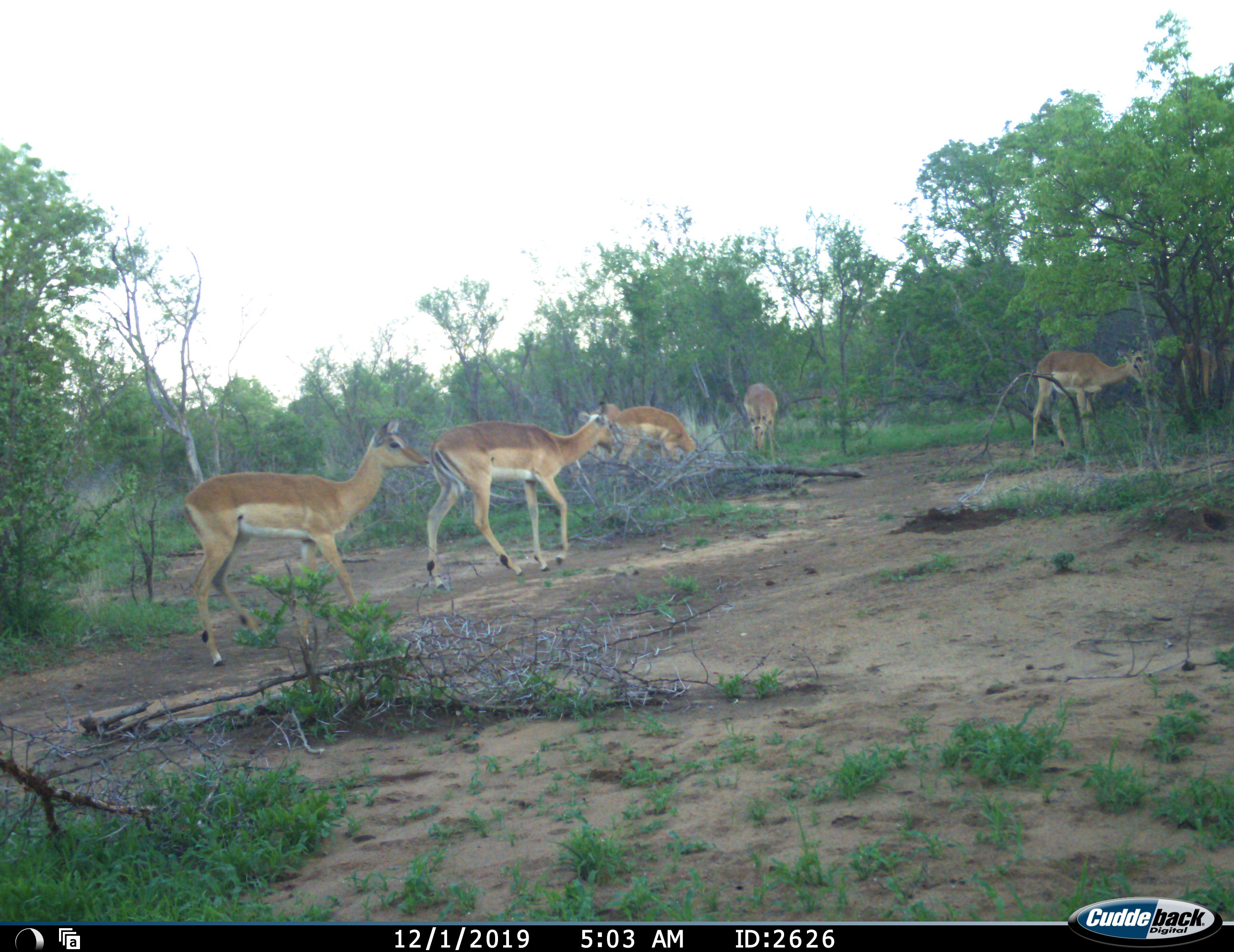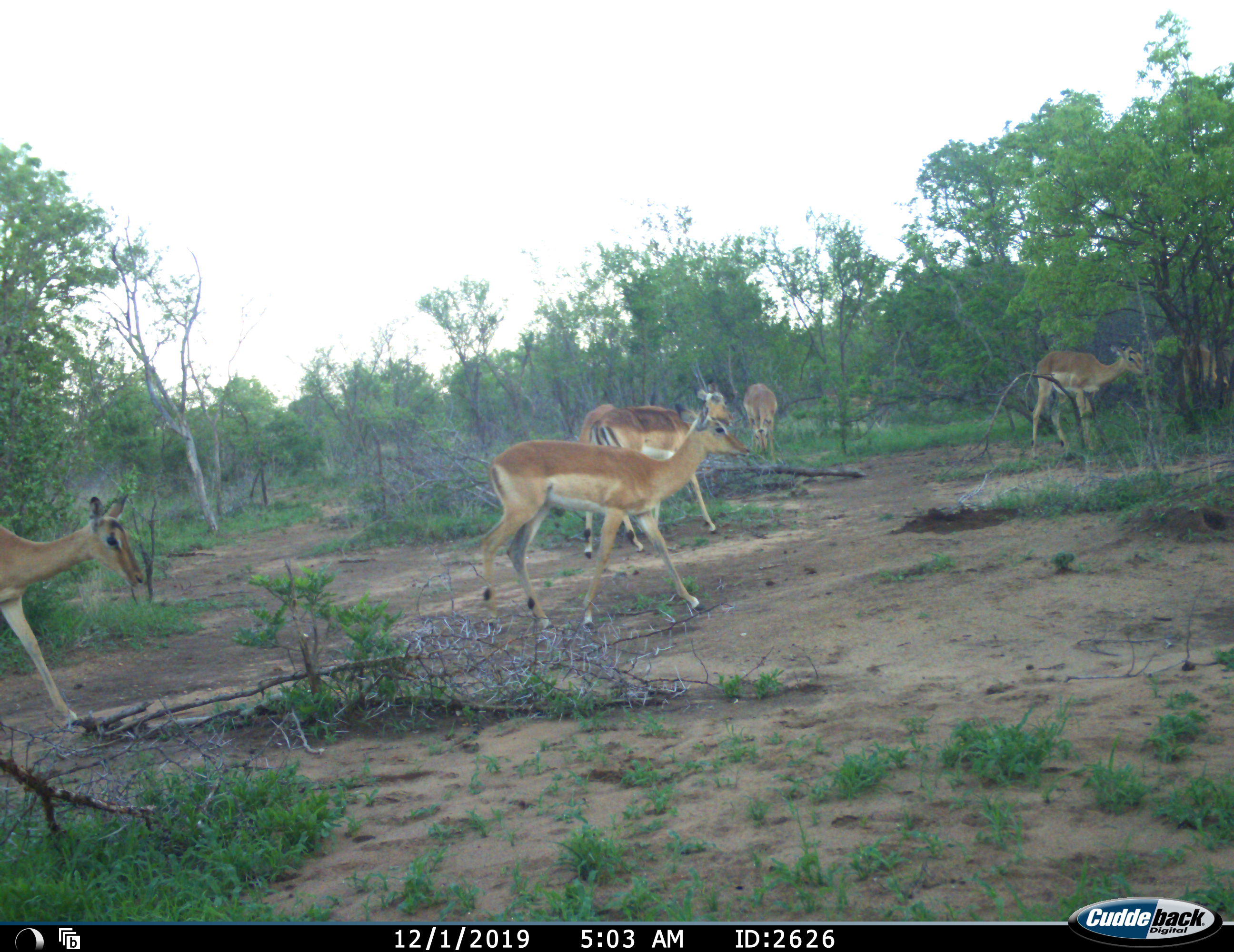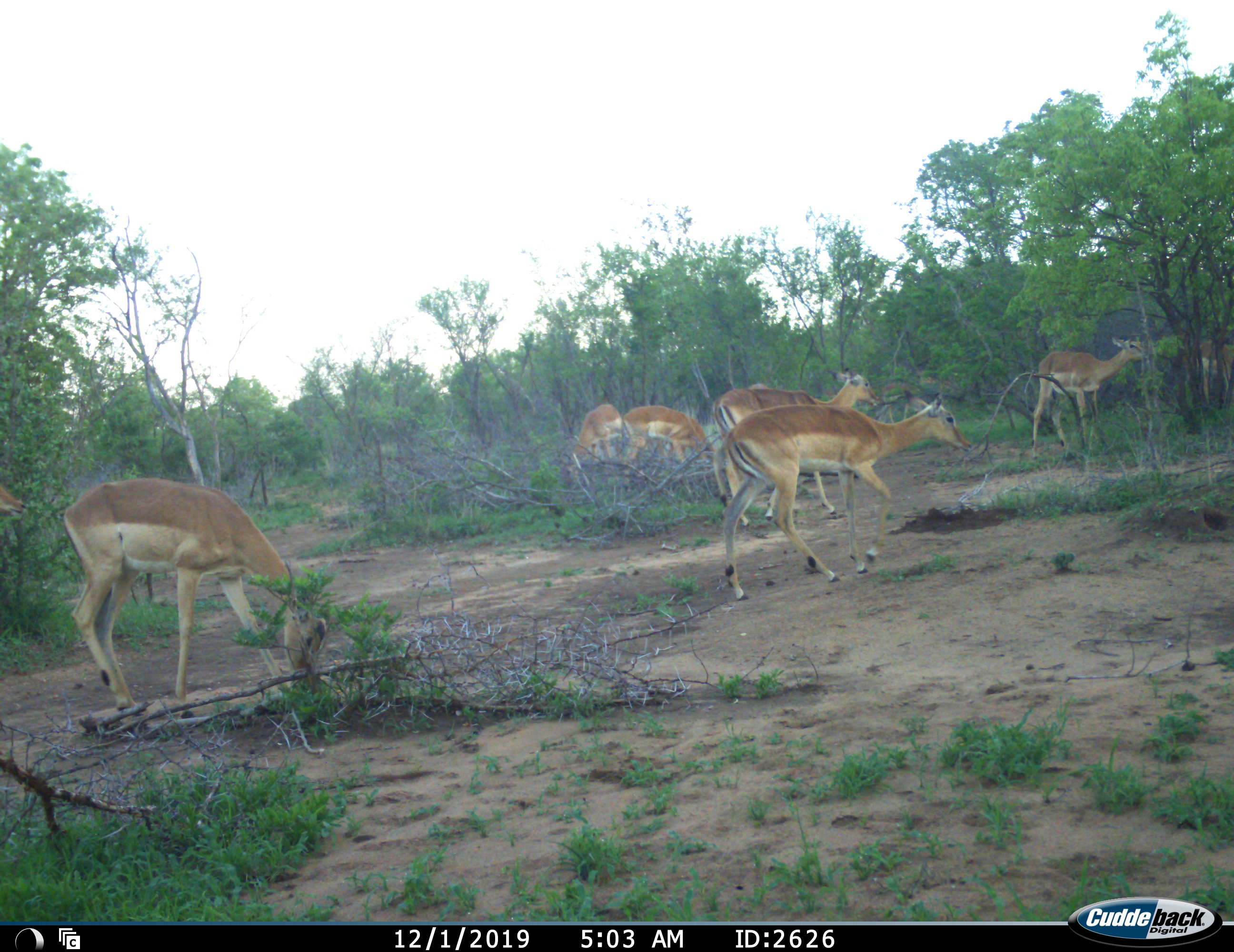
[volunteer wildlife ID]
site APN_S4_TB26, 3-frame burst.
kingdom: Animalia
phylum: Chordata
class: Mammalia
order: Artiodactyla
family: Bovidae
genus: Aepyceros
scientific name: Aepyceros melampus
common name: impala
Impala (Aepyceros melampus), count 7. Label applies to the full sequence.